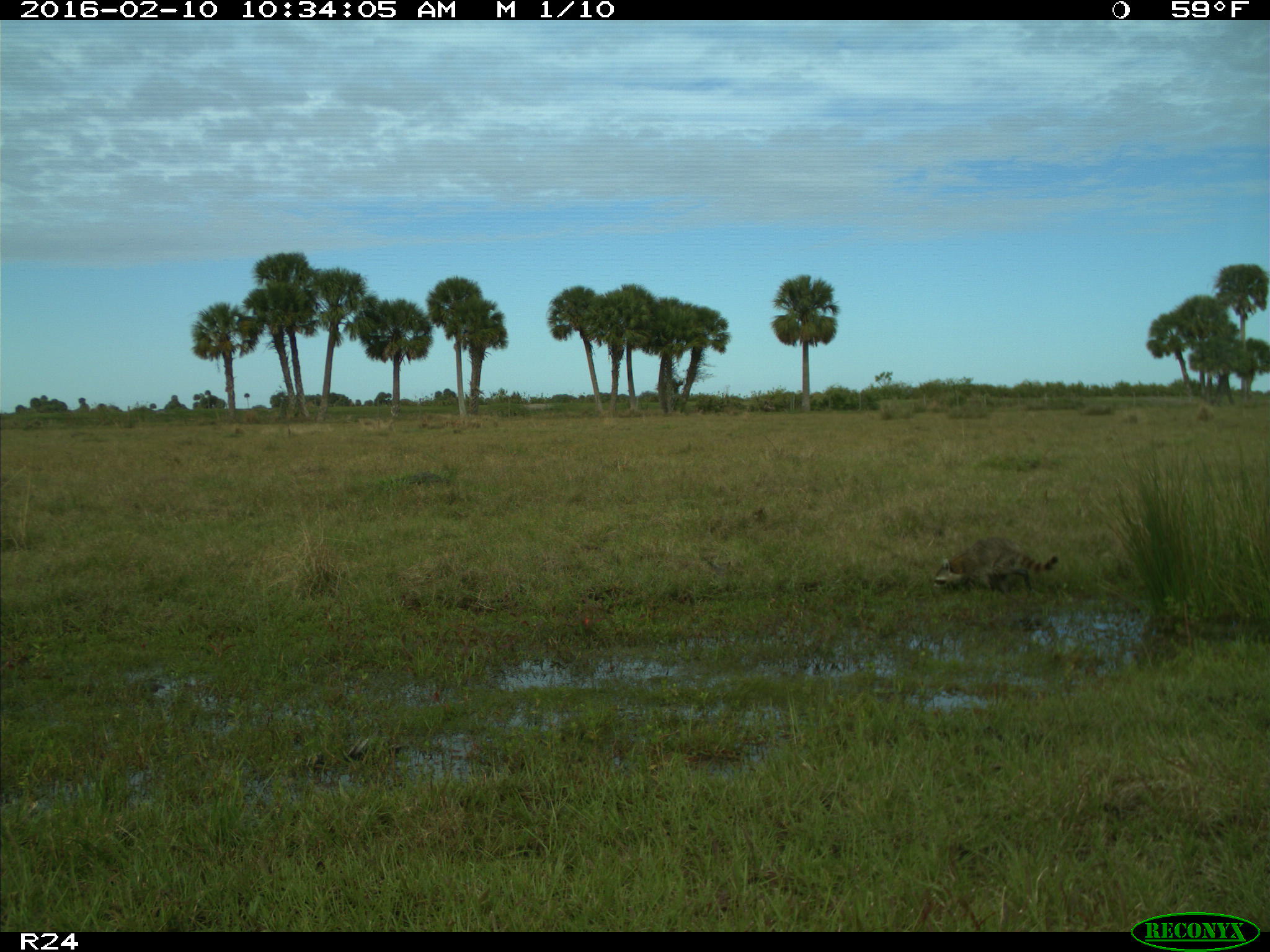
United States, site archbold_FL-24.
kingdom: Animalia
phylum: Chordata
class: Mammalia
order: Carnivora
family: Procyonidae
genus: Procyon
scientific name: Procyon lotor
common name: common raccoon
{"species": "Procyon lotor (common raccoon)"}